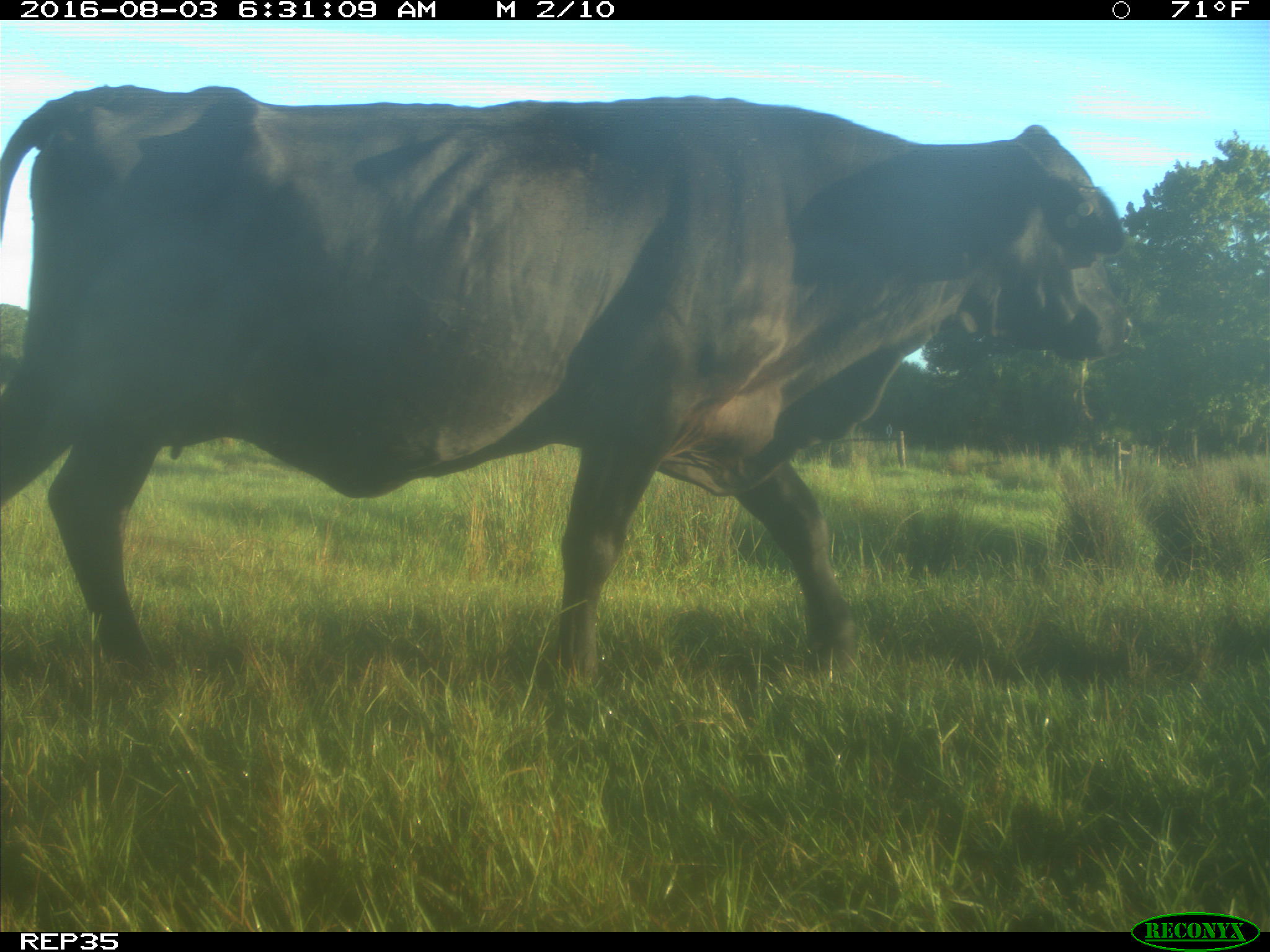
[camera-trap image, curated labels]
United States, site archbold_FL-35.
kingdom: Animalia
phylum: Chordata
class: Mammalia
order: Artiodactyla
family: Bovidae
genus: Bos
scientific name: Bos taurus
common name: domestic cow